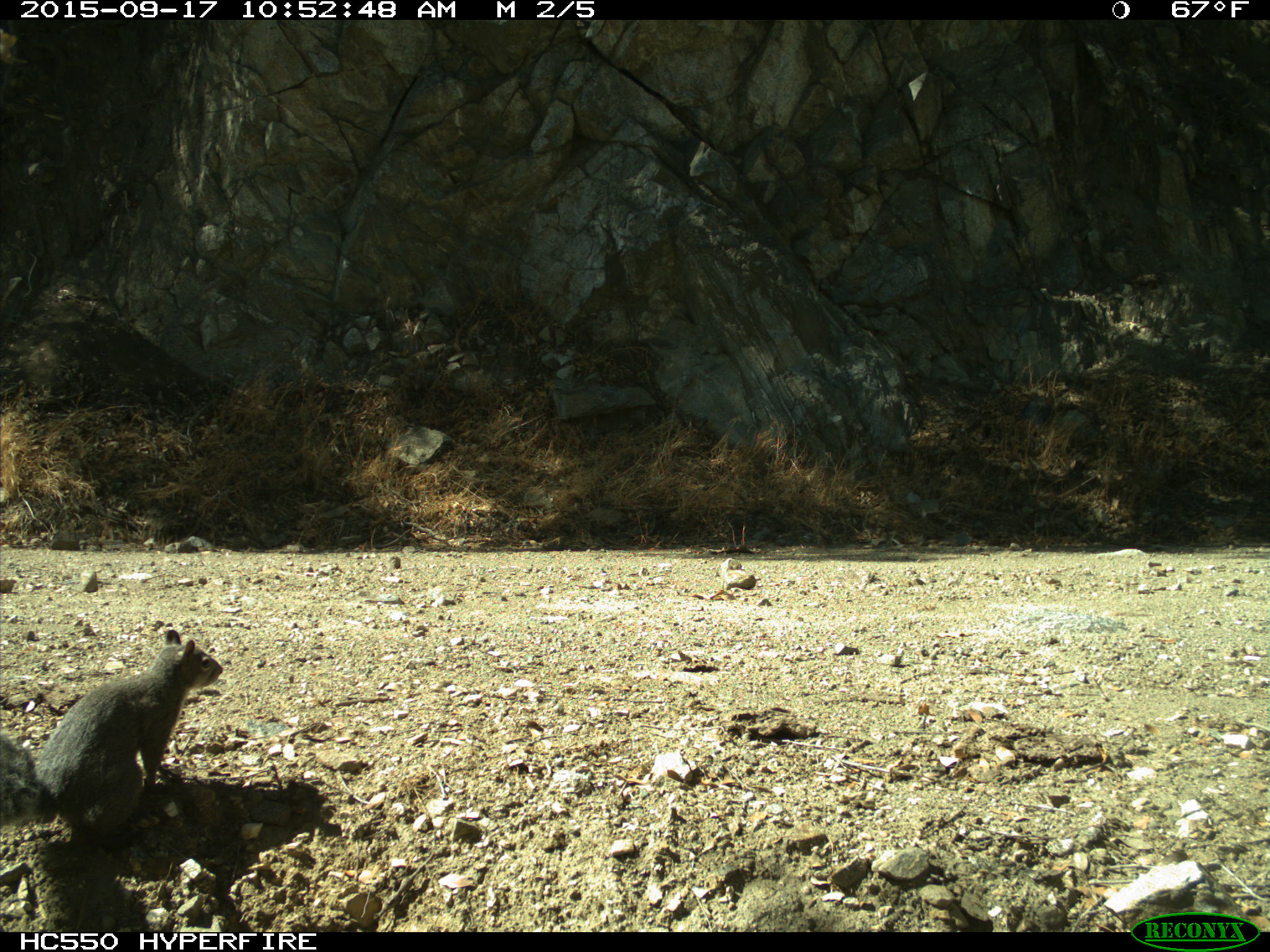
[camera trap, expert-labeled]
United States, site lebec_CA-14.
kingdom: Animalia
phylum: Chordata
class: Mammalia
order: Rodentia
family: Sciuridae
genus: Sciurus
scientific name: Sciurus carolinensis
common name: eastern gray squirrel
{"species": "Sciurus carolinensis (eastern gray squirrel)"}